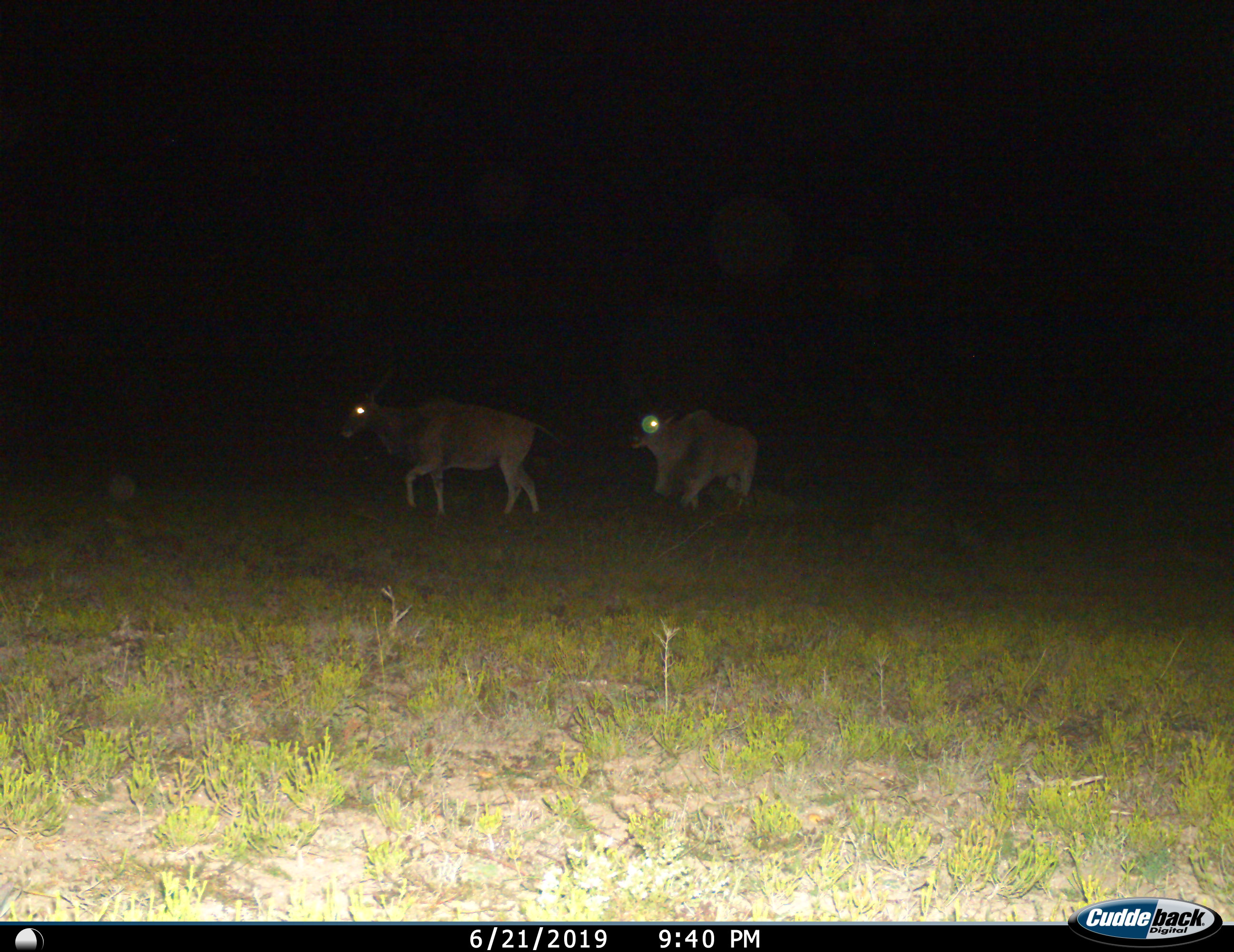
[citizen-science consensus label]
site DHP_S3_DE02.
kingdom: Animalia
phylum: Chordata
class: Mammalia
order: Artiodactyla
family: Bovidae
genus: Tragelaphus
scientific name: Tragelaphus oryx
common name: eland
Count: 2.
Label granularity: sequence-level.